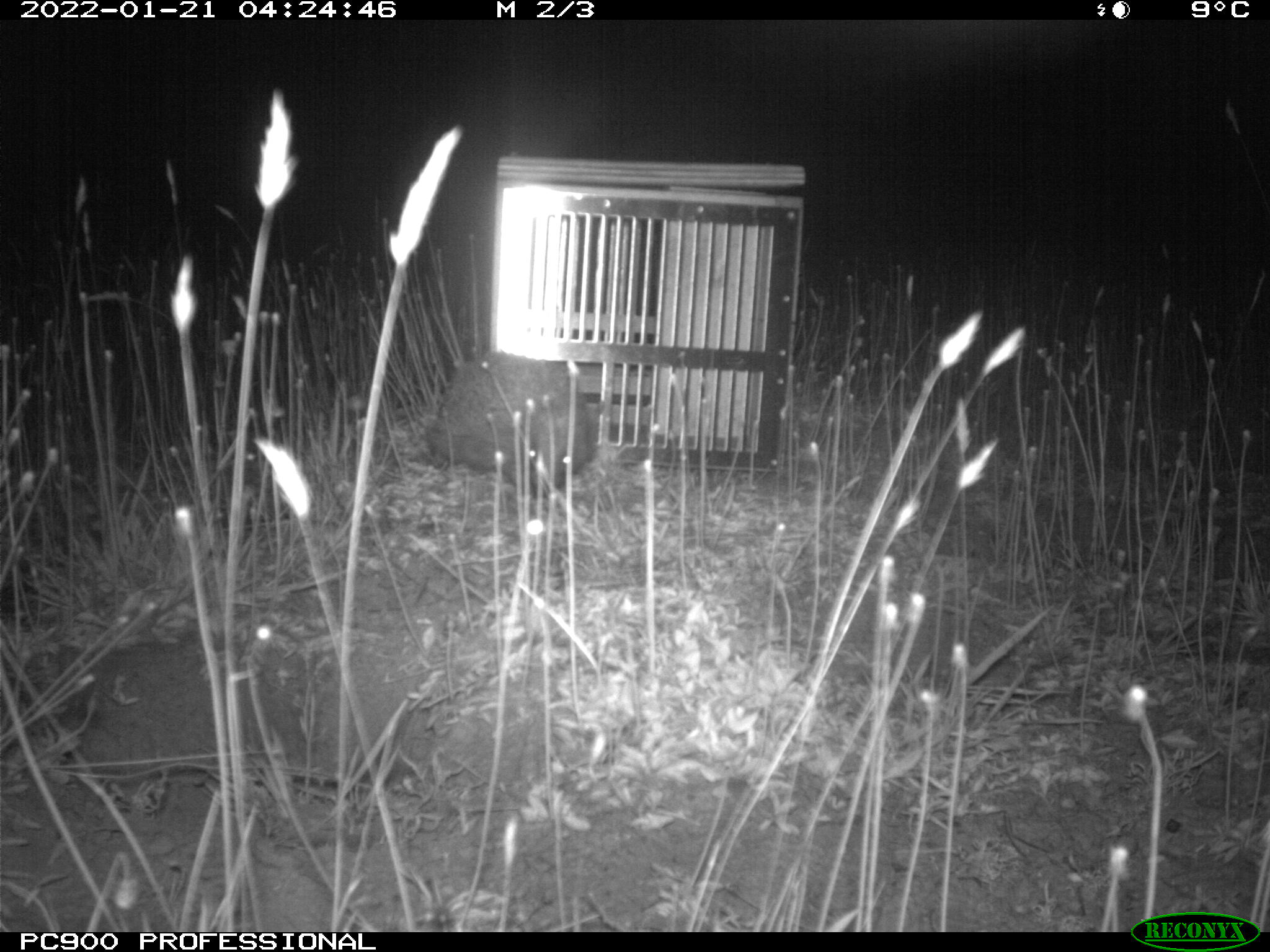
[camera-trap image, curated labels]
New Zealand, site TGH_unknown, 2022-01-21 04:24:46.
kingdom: Animalia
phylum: Chordata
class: Mammalia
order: Eulipotyphla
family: Erinaceidae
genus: Erinaceus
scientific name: Erinaceus europaeus europaeus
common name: european hedgehog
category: hedgehog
Hedgehog (european hedgehog) (Erinaceus europaeus europaeus).